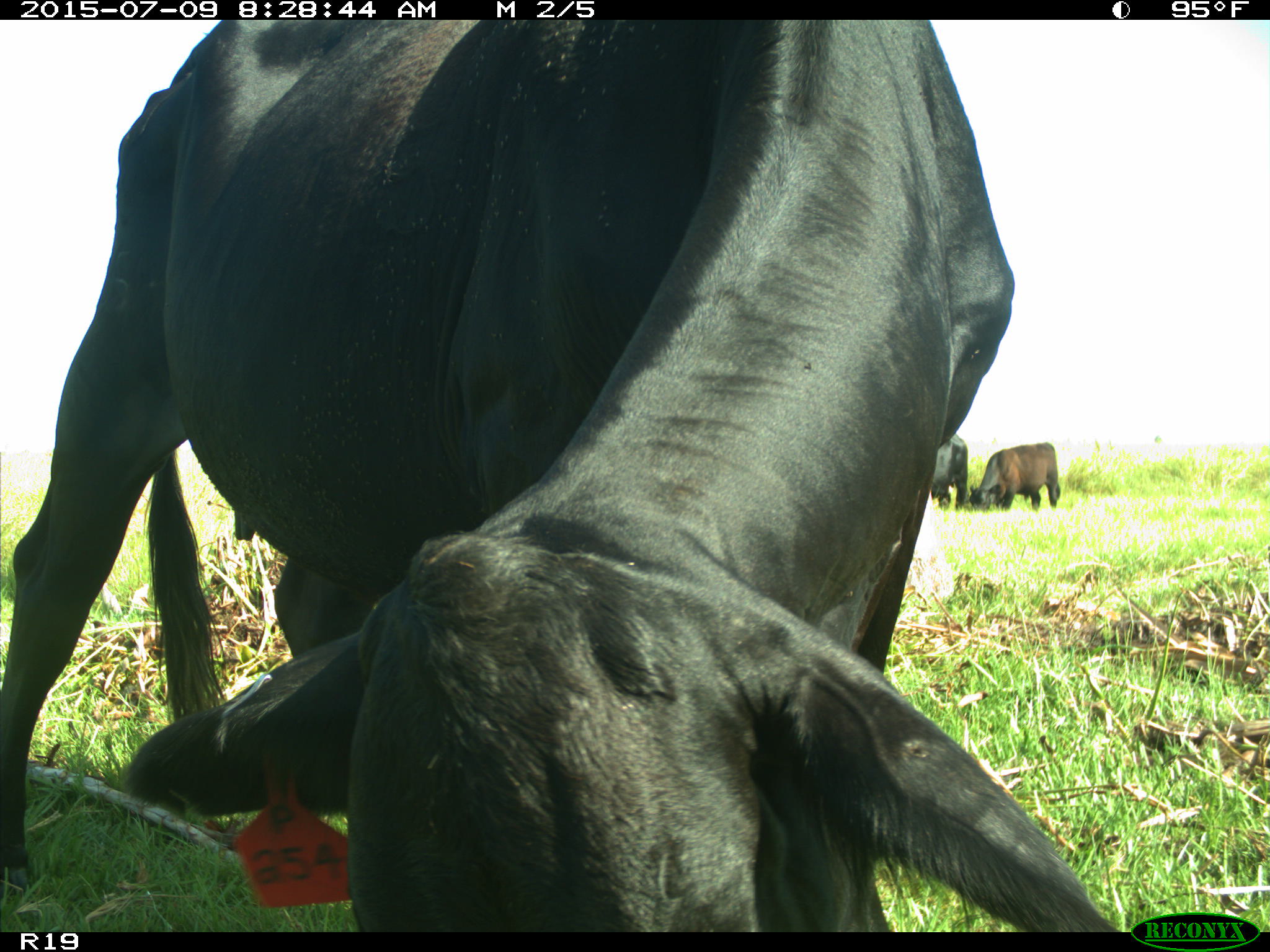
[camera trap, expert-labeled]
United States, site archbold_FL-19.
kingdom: Animalia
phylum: Chordata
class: Mammalia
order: Artiodactyla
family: Bovidae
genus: Bos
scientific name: Bos taurus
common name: domestic cow